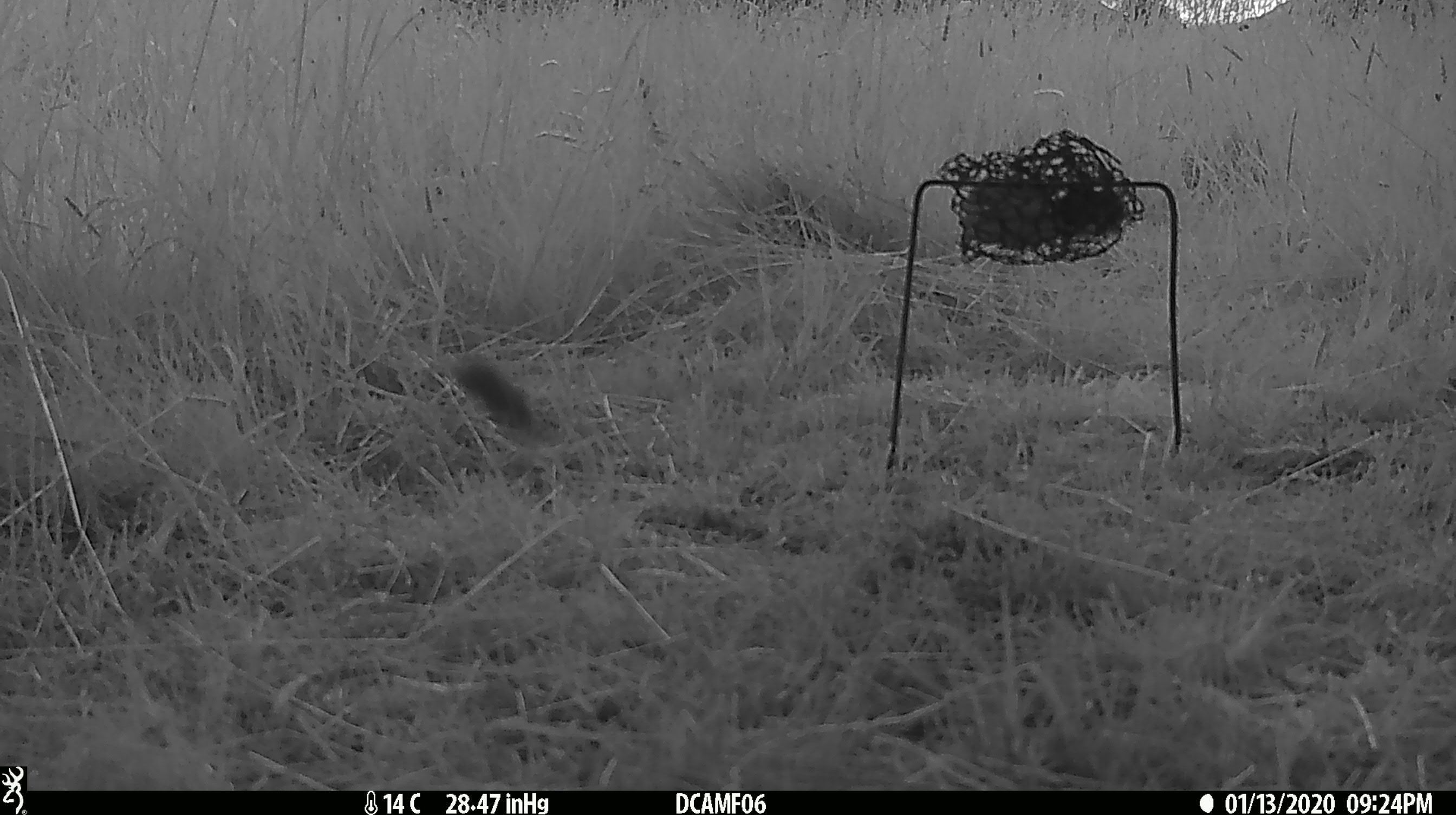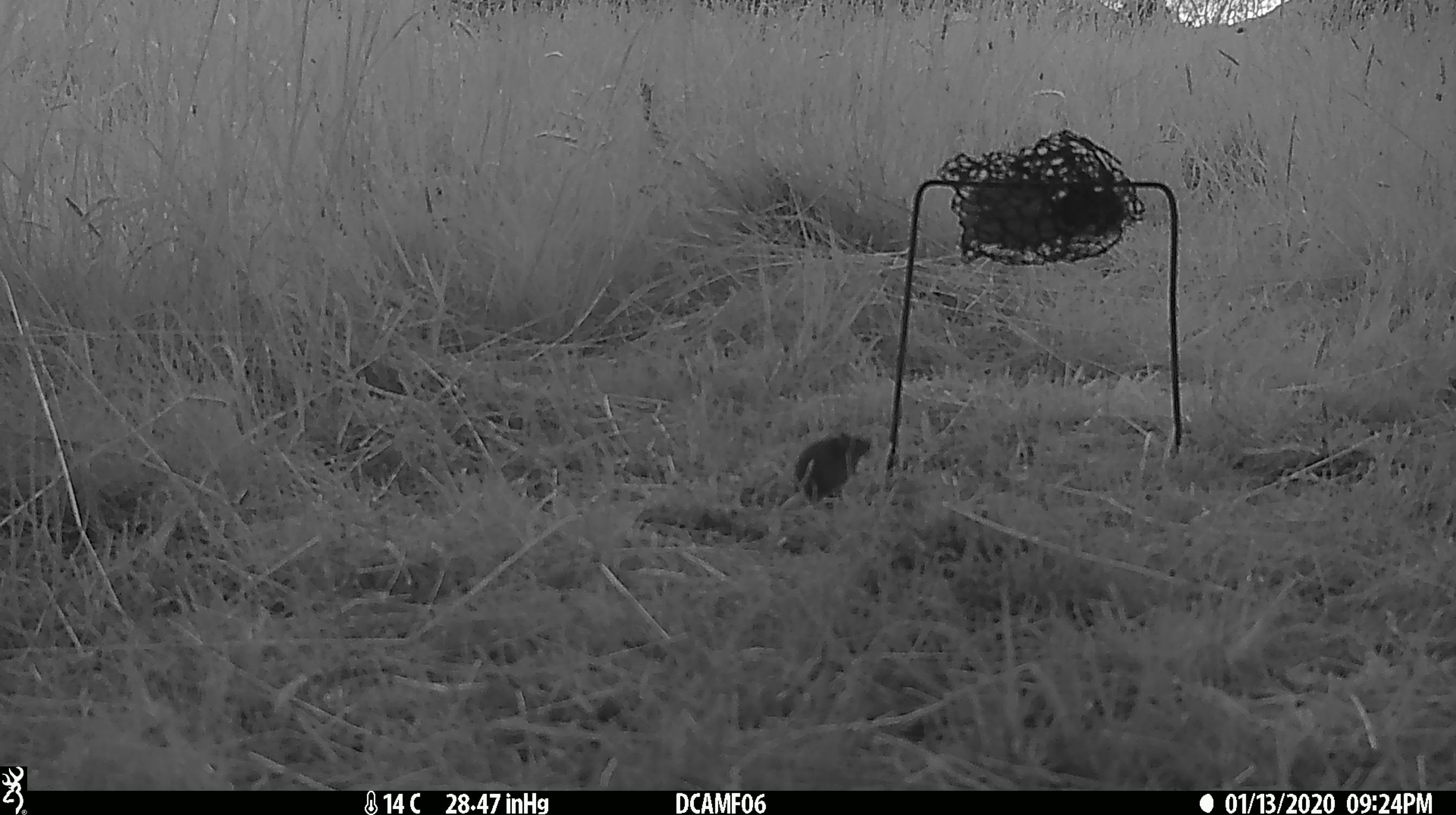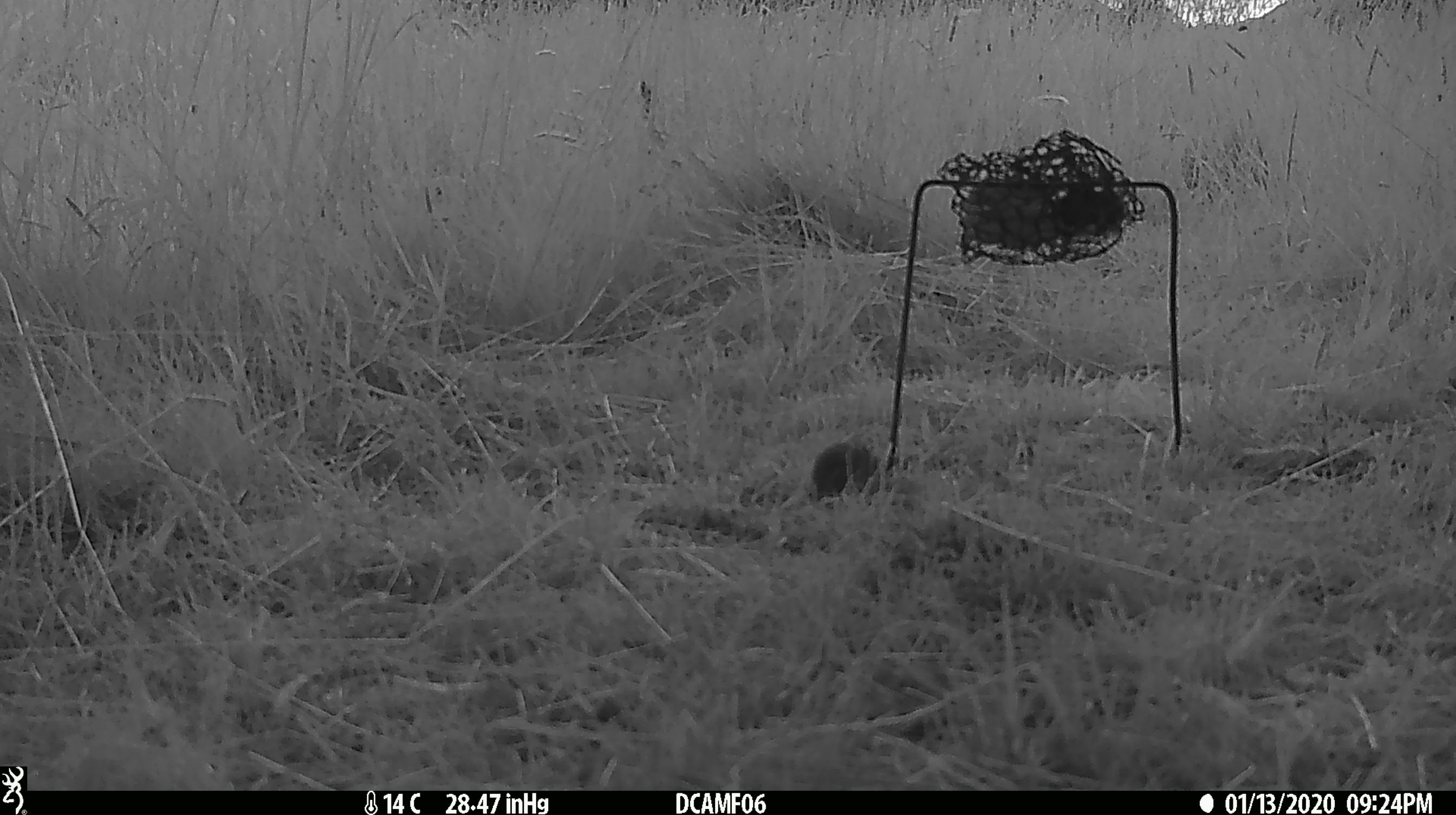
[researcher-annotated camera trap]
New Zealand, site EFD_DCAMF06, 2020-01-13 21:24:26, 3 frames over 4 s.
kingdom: Animalia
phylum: Chordata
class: Mammalia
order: Rodentia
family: Muridae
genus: Mus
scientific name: Mus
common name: mouse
Mouse (Mus).